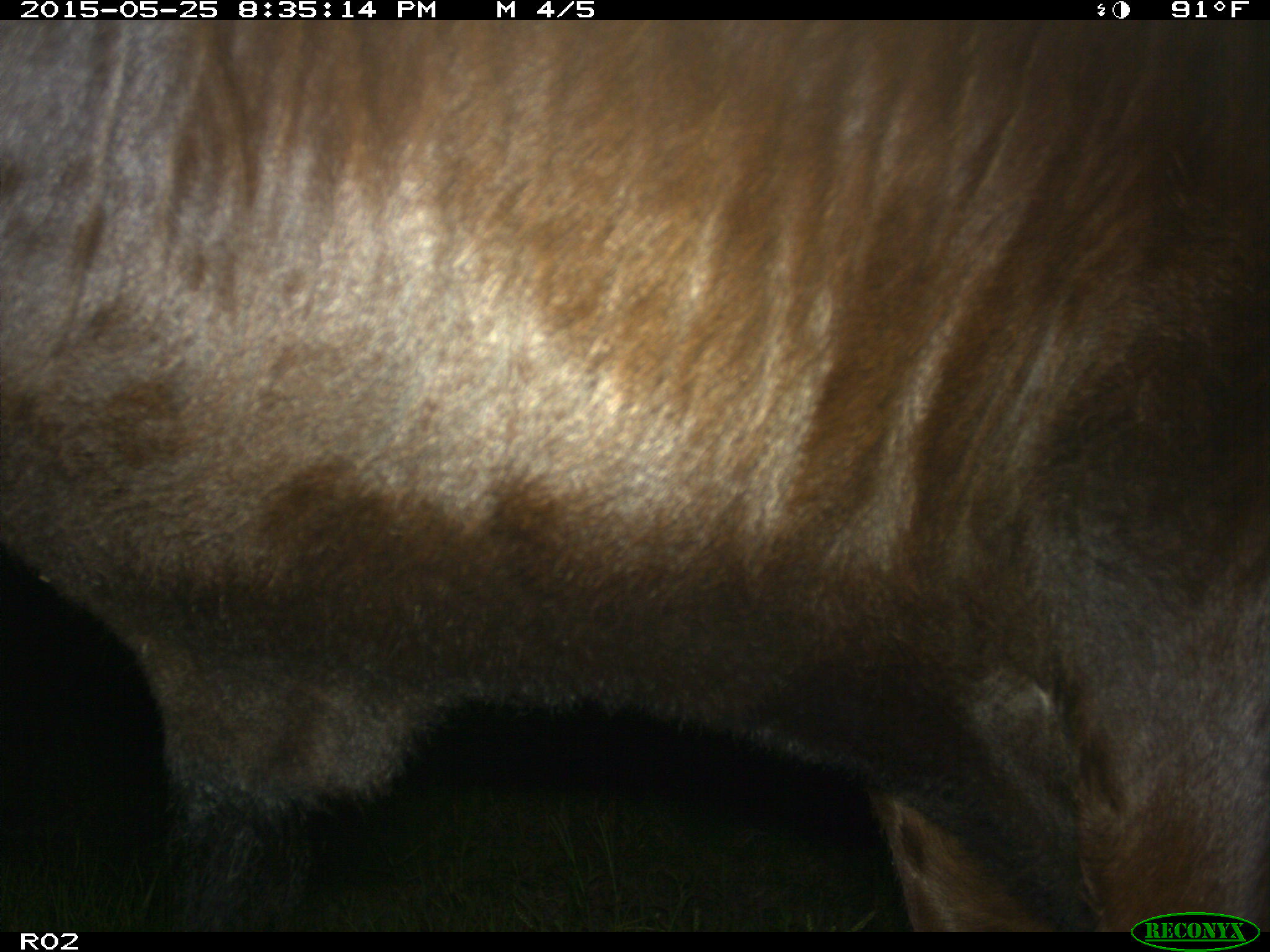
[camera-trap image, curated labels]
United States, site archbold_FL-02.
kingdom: Animalia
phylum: Chordata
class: Mammalia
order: Artiodactyla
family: Bovidae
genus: Bos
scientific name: Bos taurus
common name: domestic cow